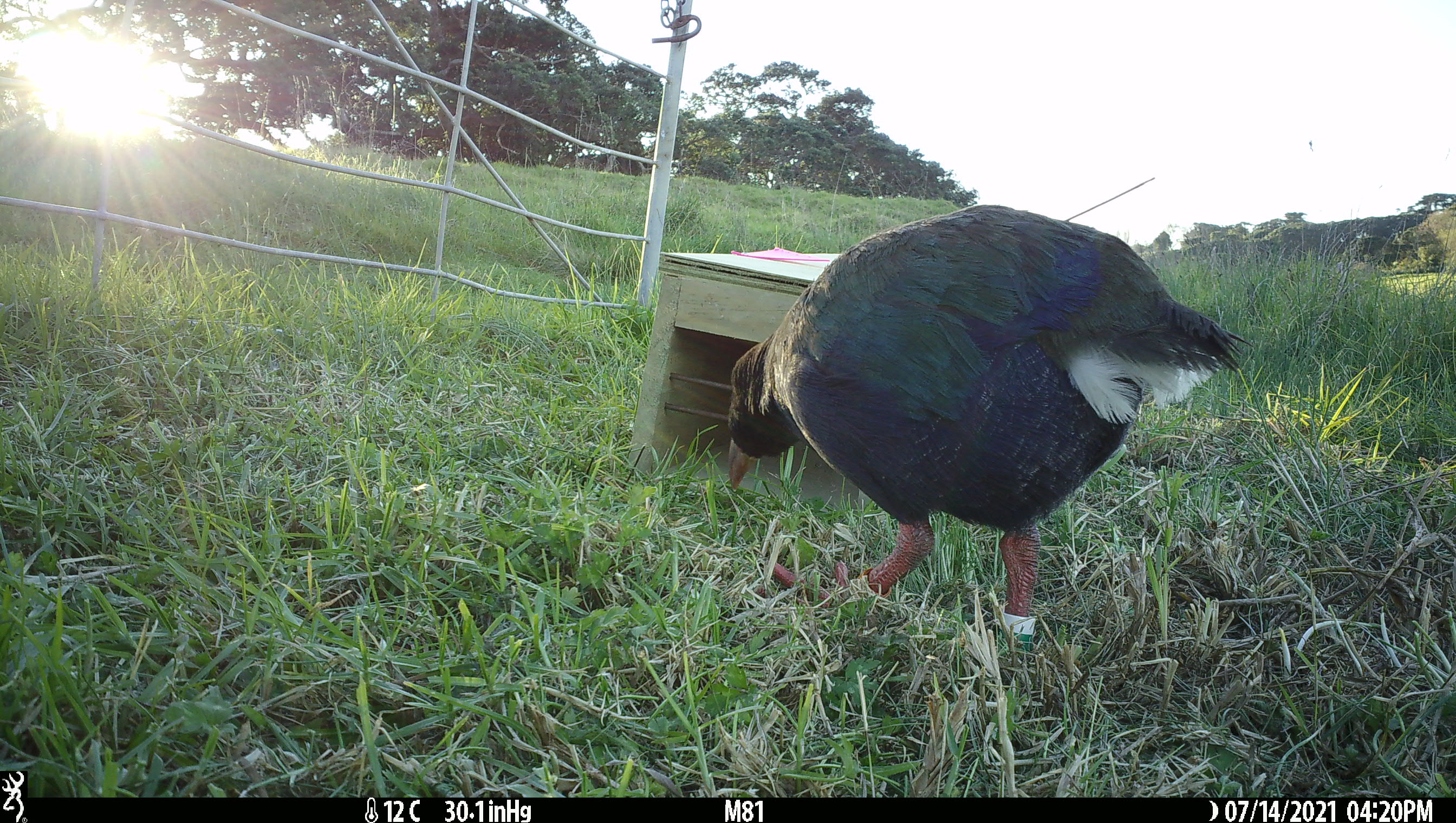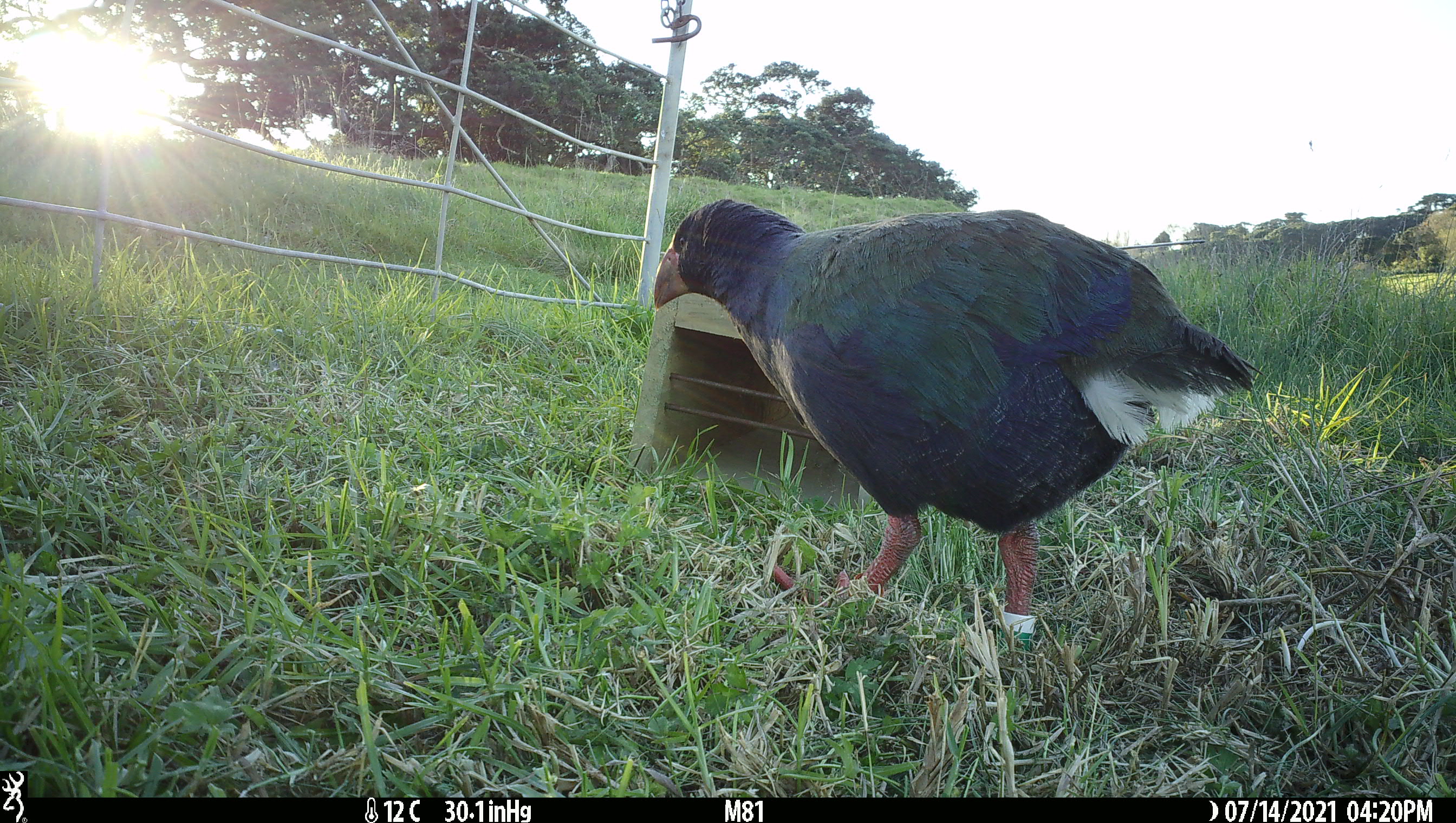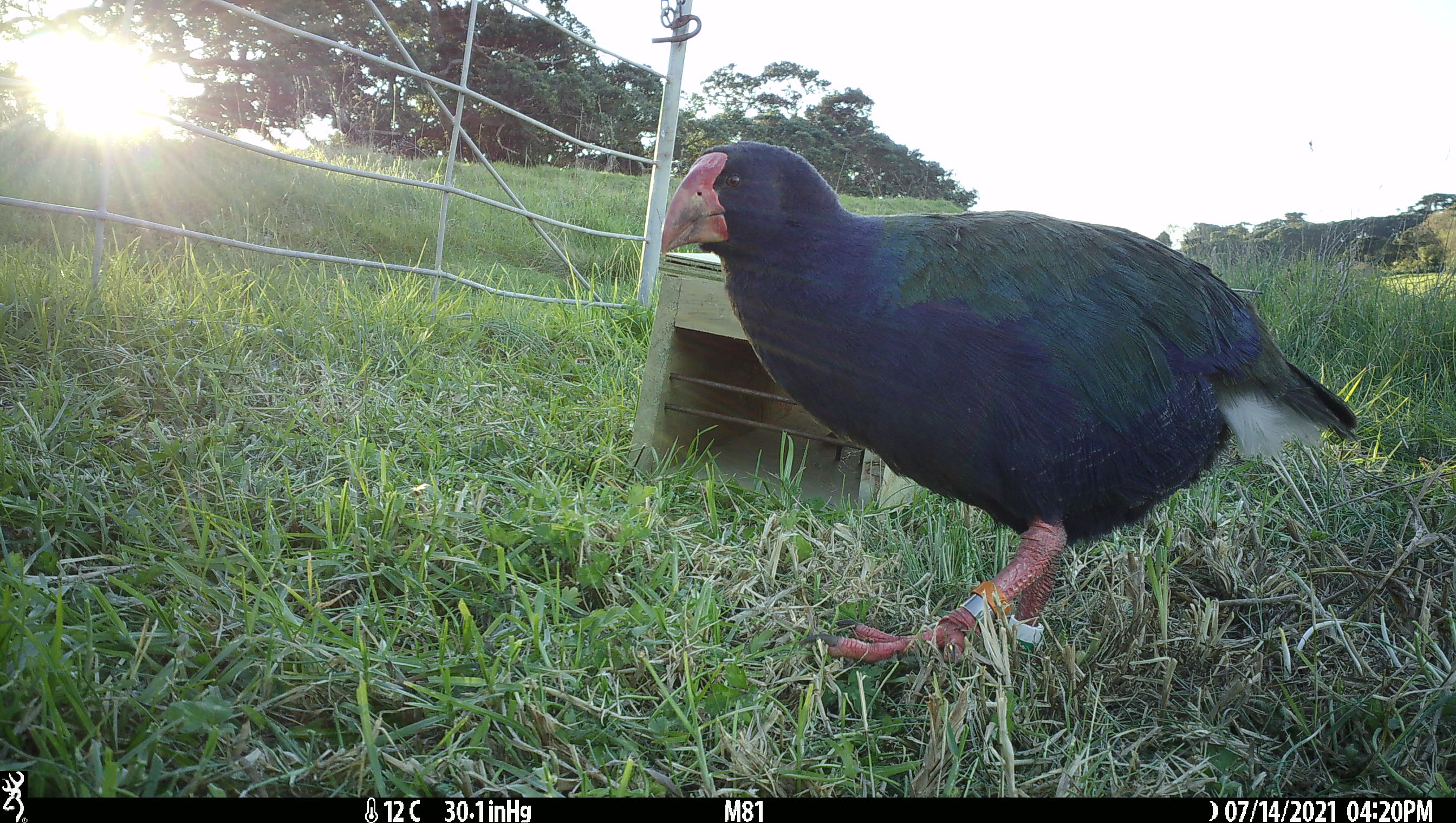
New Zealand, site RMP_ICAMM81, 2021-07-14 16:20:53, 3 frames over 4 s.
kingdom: Animalia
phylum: Chordata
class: Aves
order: Gruiformes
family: Rallidae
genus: Porphyrio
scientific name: Porphyrio mantelli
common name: takahe